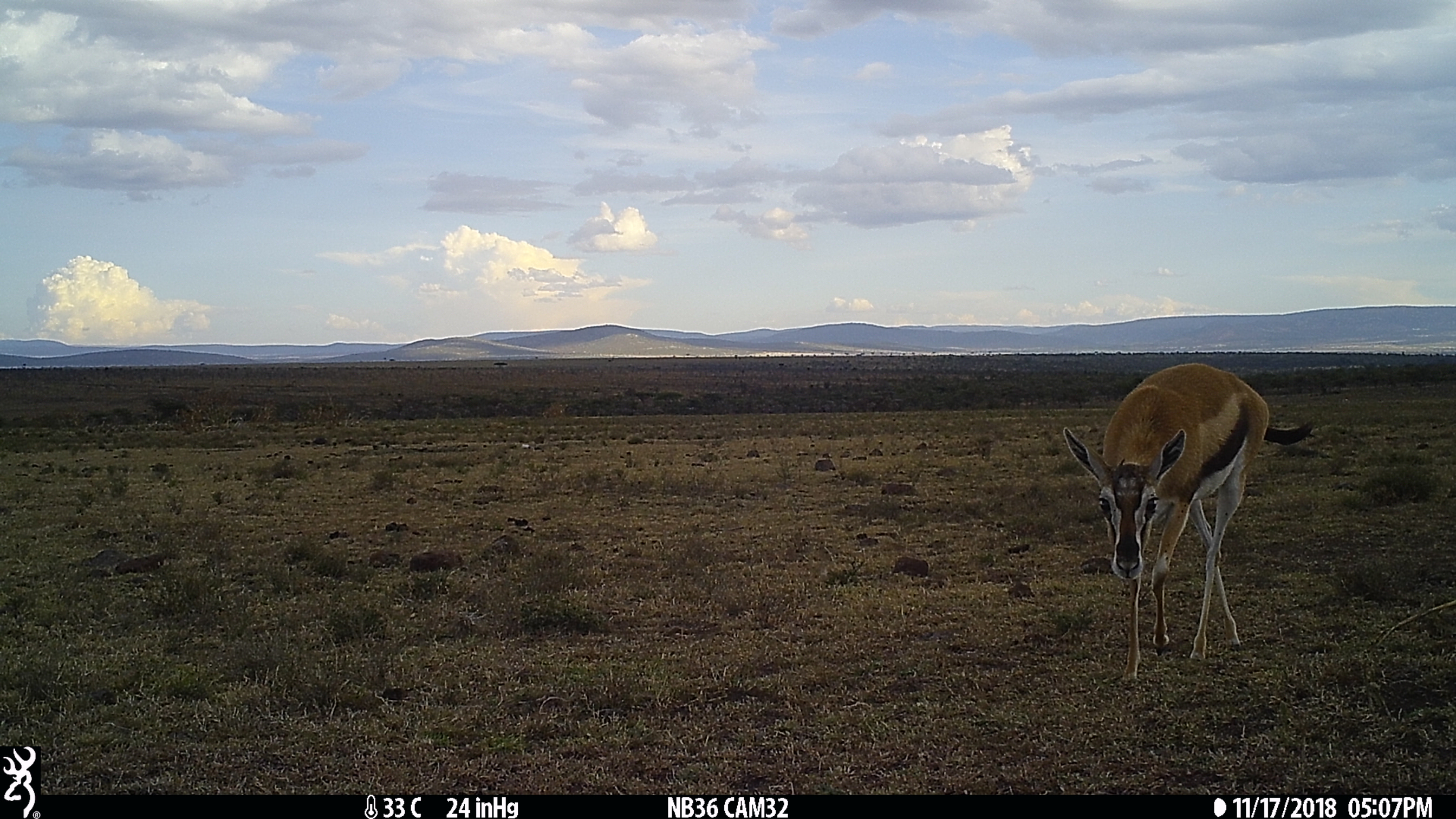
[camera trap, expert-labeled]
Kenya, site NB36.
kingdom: Animalia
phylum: Chordata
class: Mammalia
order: Artiodactyla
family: Bovidae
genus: Eudorcas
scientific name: Eudorcas thomsonii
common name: thomon's gazelle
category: gazelle thomsons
Gazelle thomsons (thomon's gazelle) (Eudorcas thomsonii).